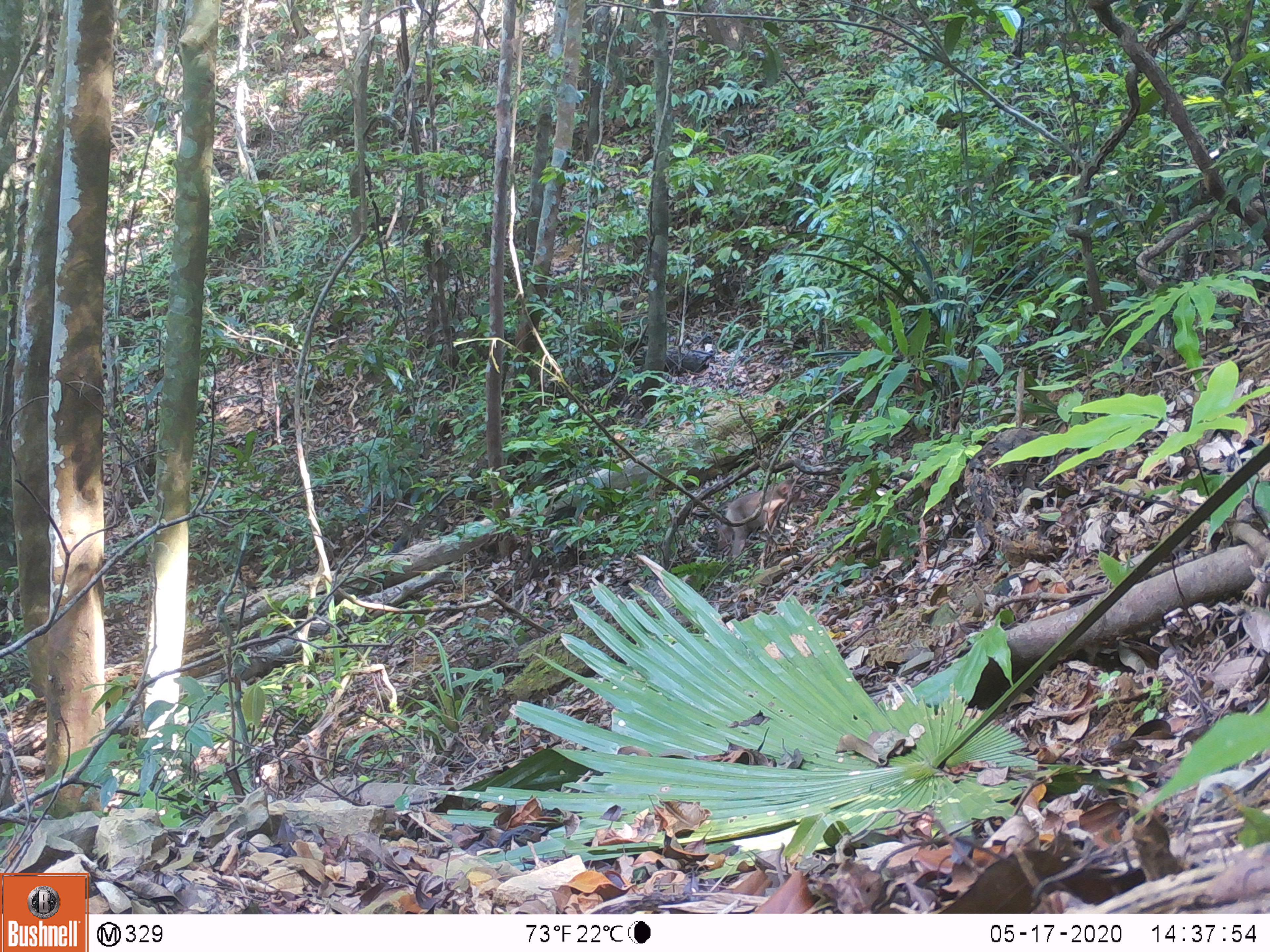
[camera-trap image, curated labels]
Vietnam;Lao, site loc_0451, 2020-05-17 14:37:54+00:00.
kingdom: Animalia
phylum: Chordata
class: Mammalia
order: Primates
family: Cercopithecidae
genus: Macaca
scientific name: Macaca nemestrina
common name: pig-tailed macaque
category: pig tailed macaque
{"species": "pig tailed macaque (pig-tailed macaque) (Macaca nemestrina)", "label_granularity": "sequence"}